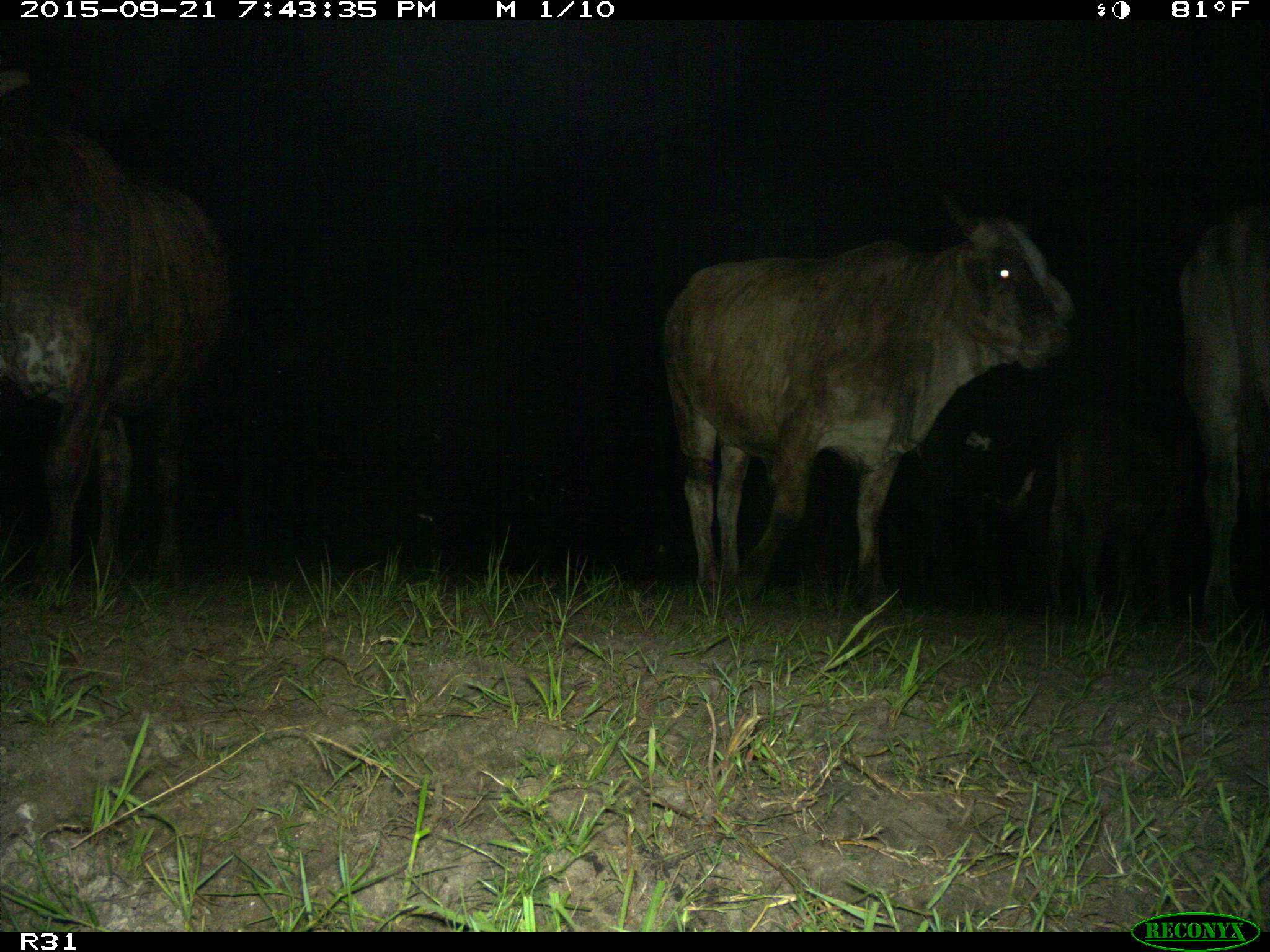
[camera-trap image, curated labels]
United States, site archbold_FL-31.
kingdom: Animalia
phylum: Chordata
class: Mammalia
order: Artiodactyla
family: Bovidae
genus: Bos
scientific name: Bos taurus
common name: domestic cow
Bos taurus (domestic cow).